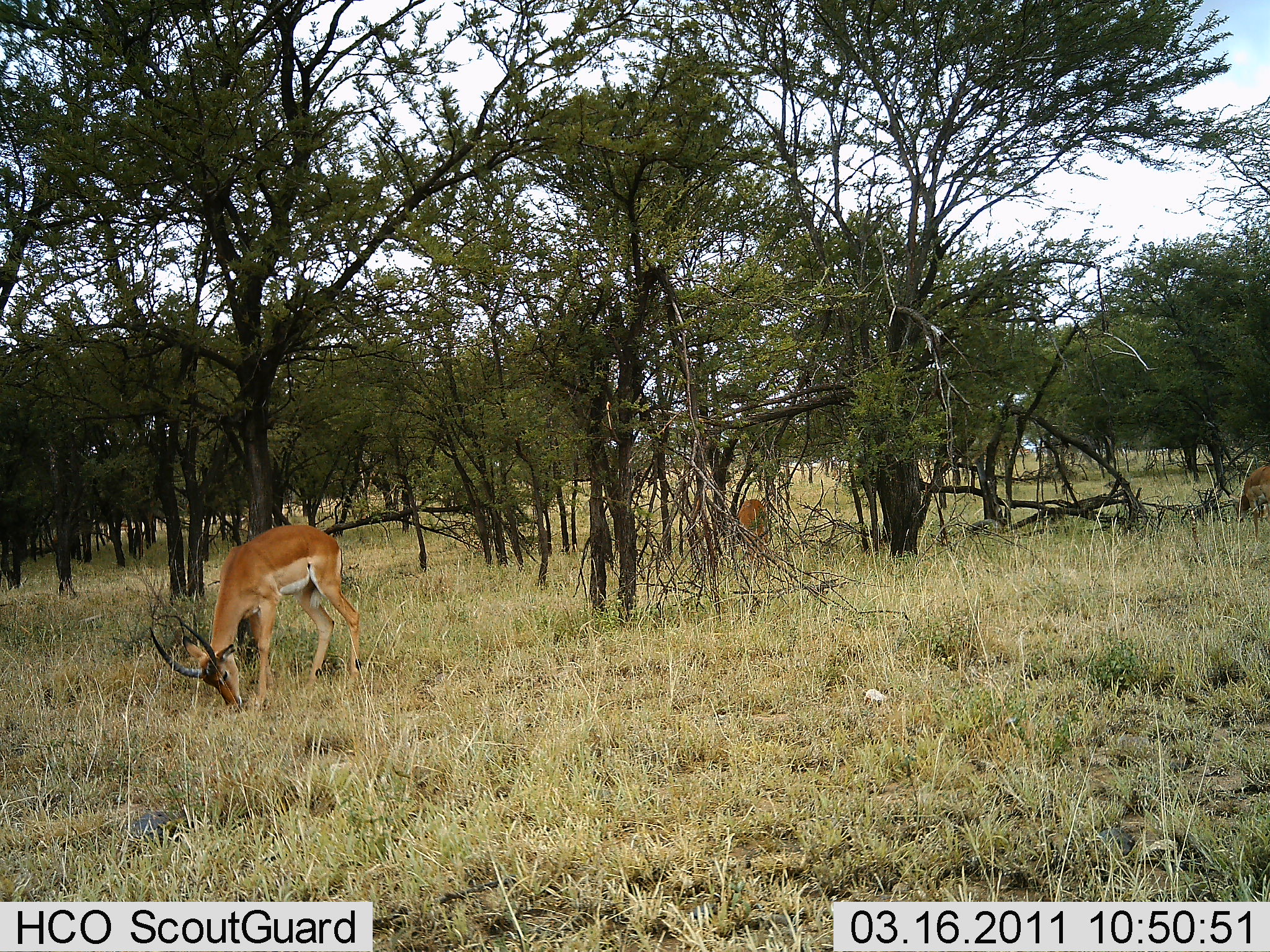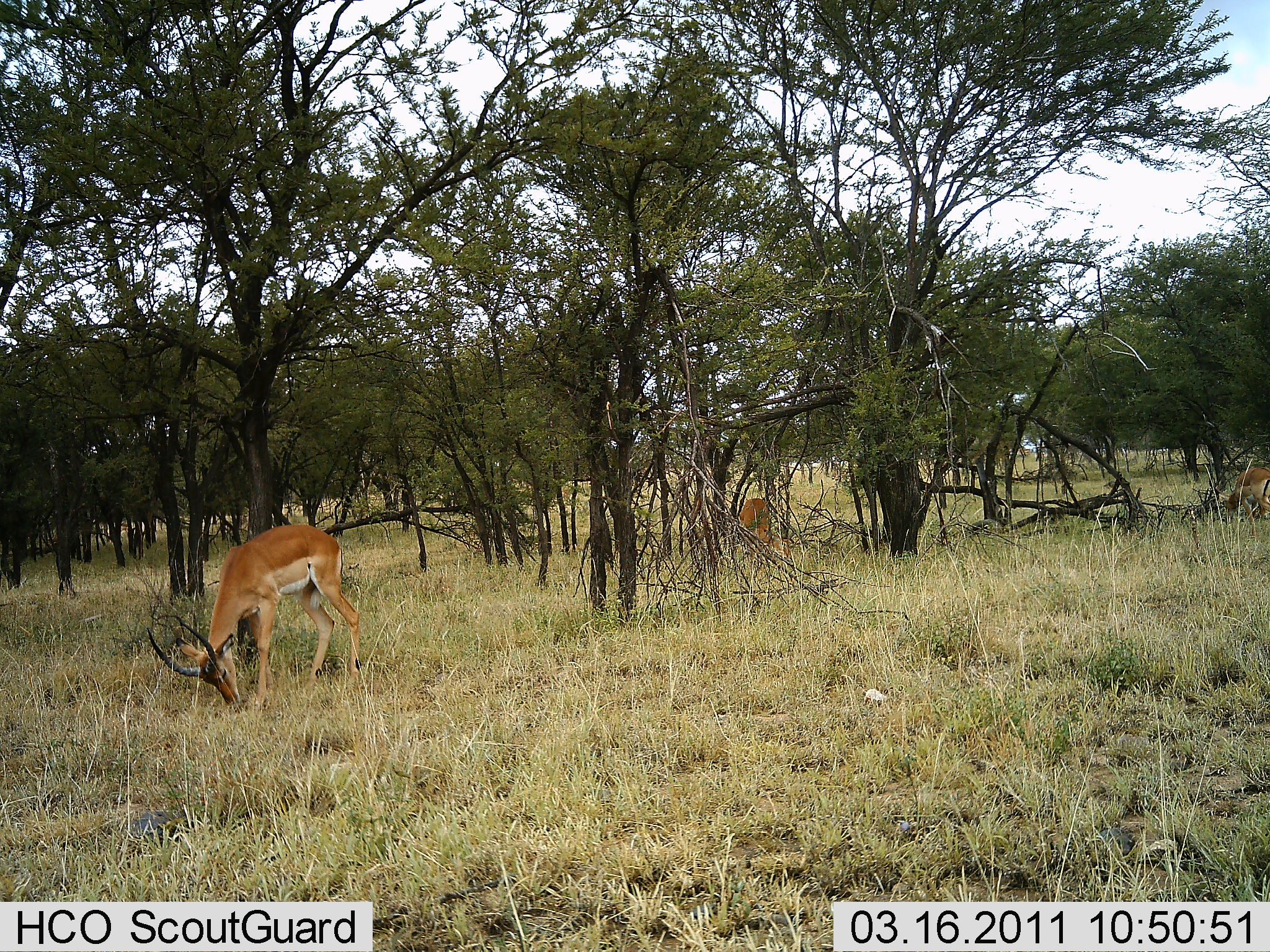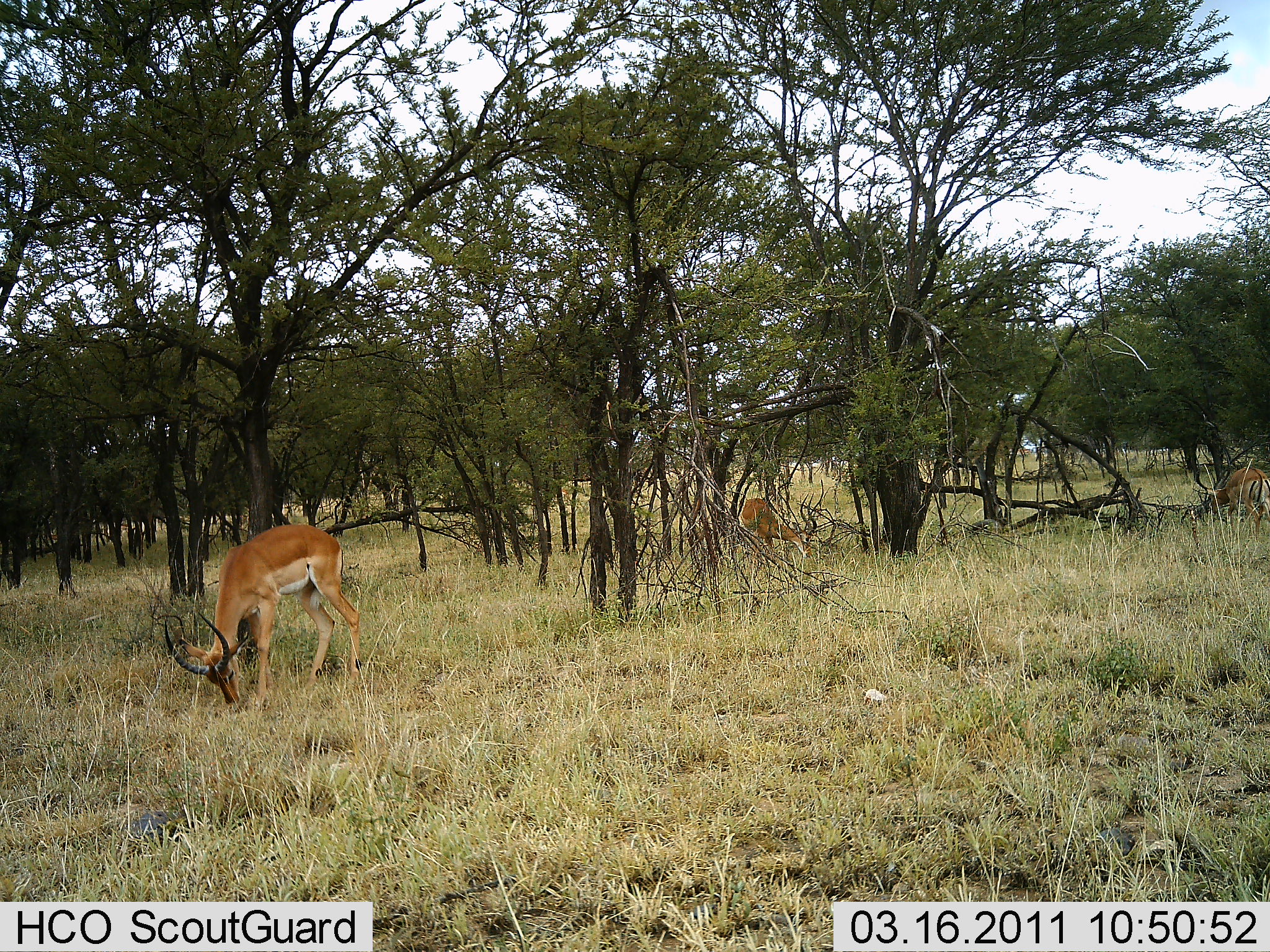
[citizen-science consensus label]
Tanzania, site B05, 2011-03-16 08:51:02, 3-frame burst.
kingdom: Animalia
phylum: Chordata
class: Mammalia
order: Artiodactyla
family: Bovidae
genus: Aepyceros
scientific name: Aepyceros melampus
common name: impala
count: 3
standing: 25%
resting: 8%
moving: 33%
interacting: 0%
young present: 0%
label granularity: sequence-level